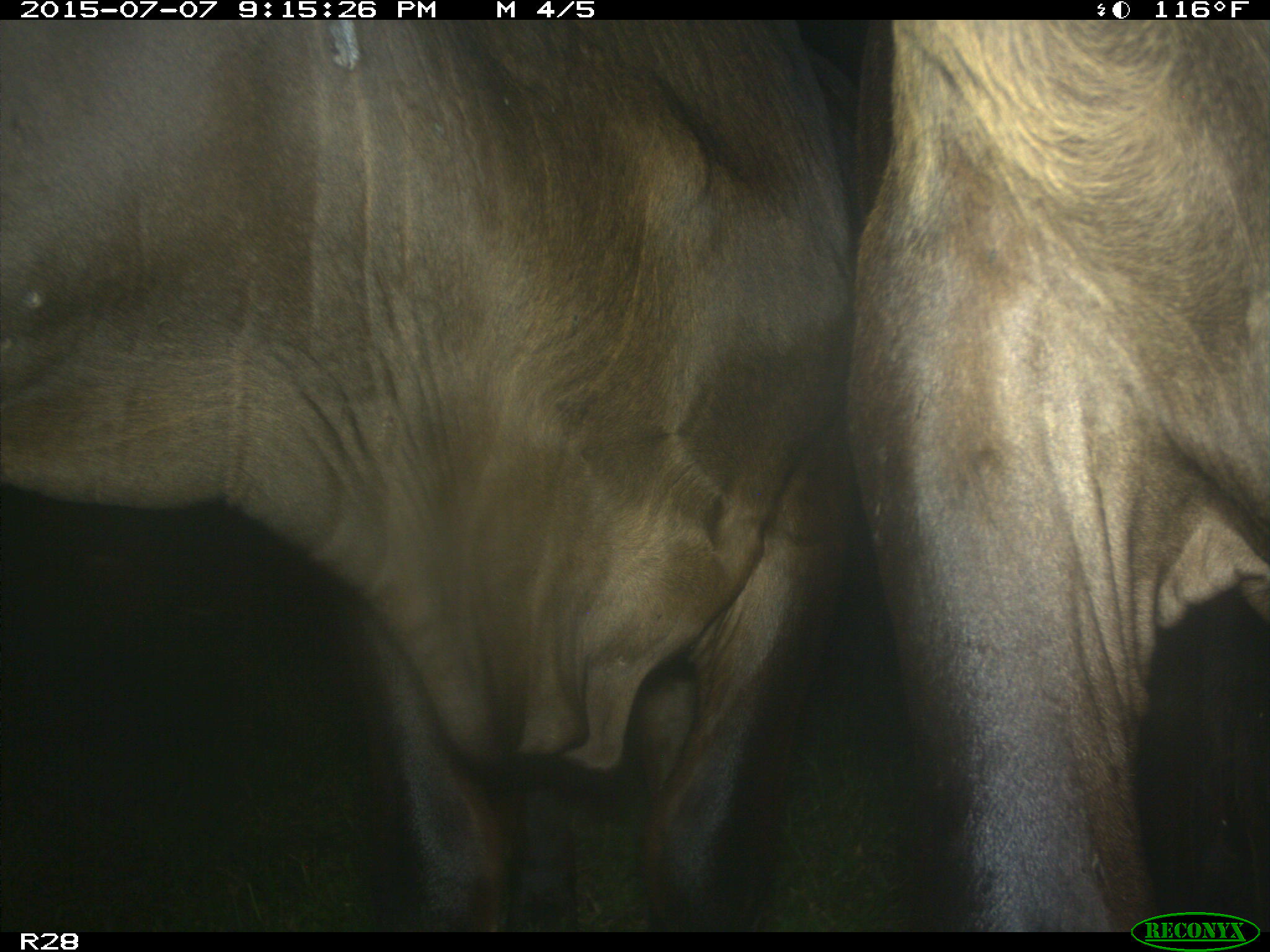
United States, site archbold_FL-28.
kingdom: Animalia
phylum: Chordata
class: Mammalia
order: Artiodactyla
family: Bovidae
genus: Bos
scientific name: Bos taurus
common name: domestic cow